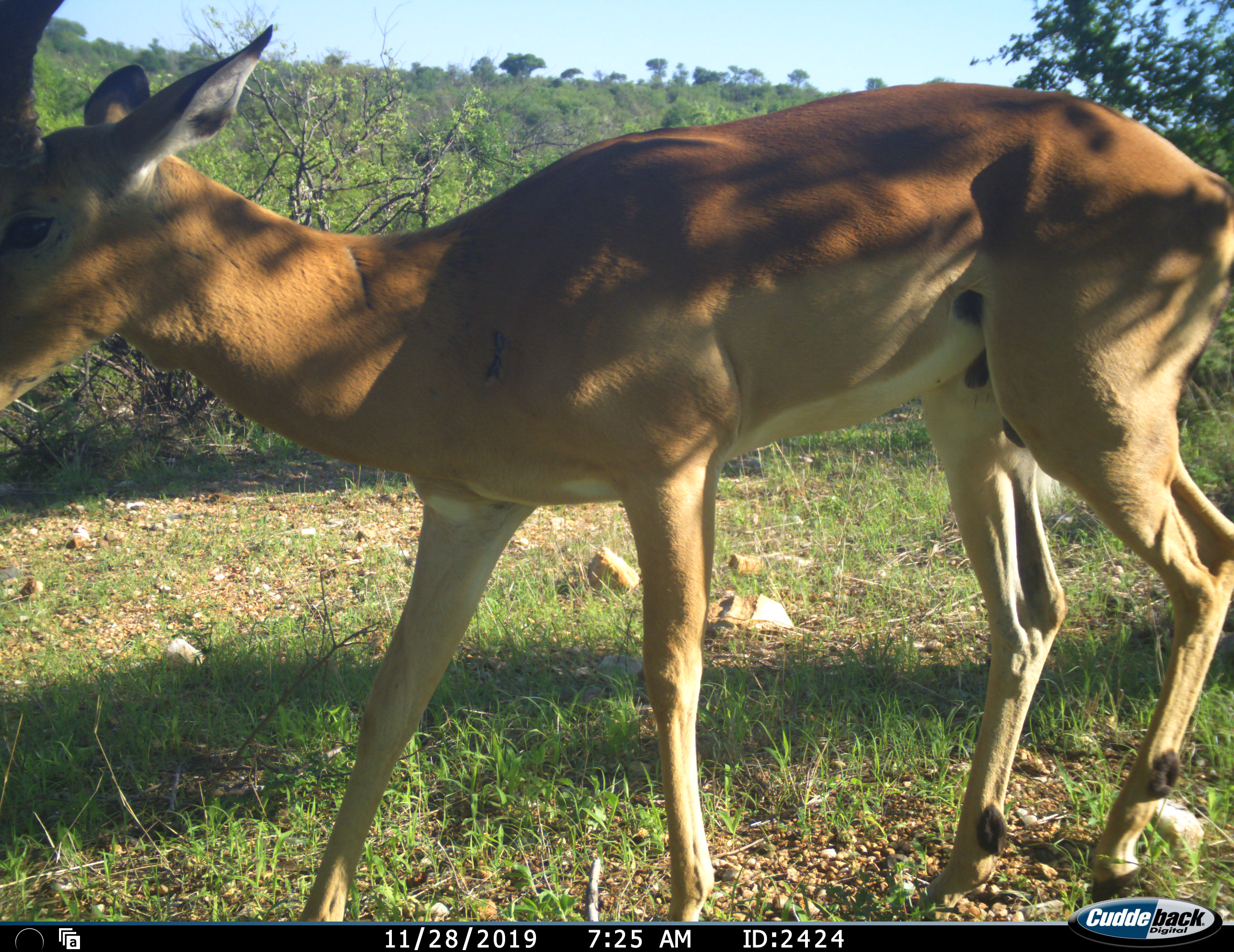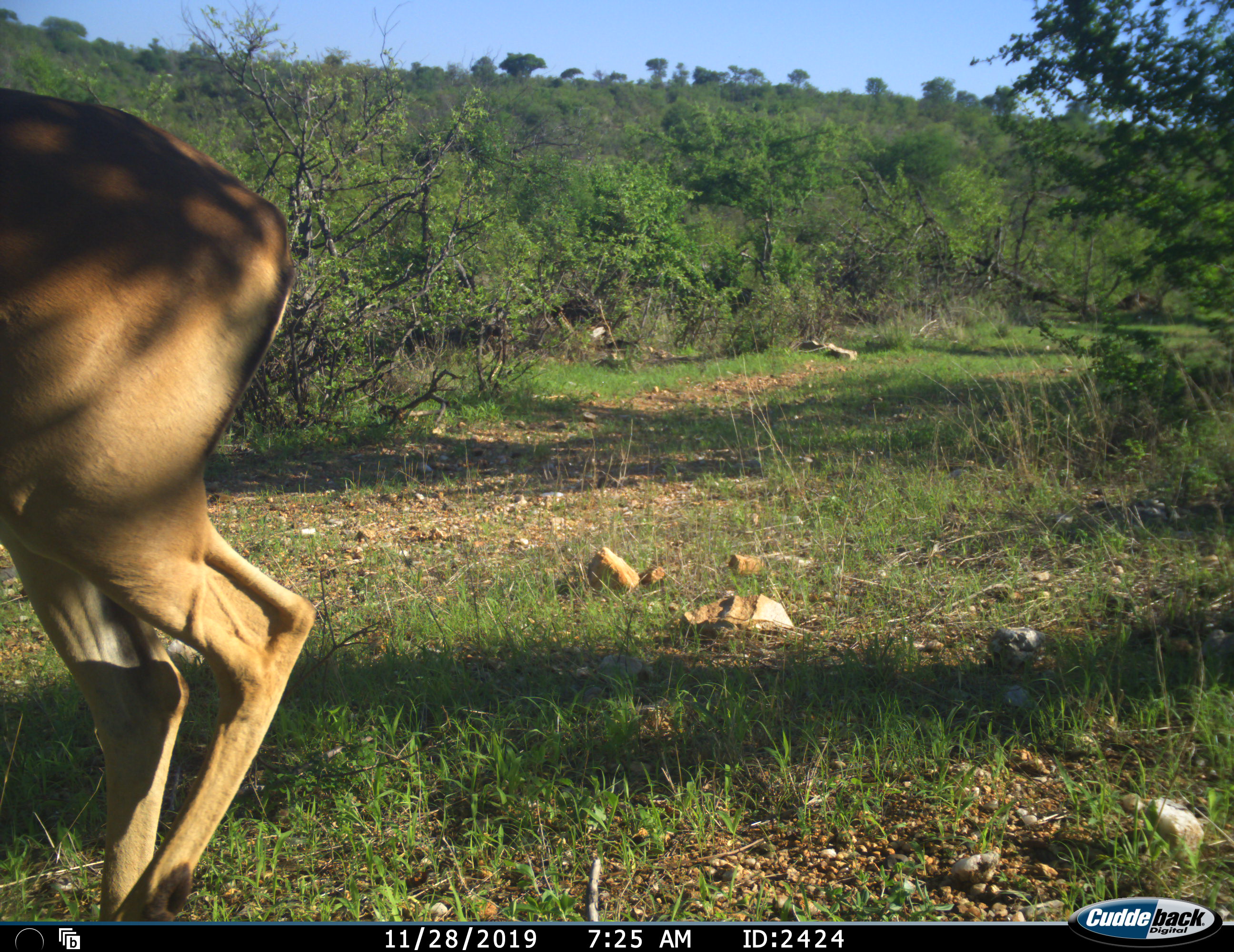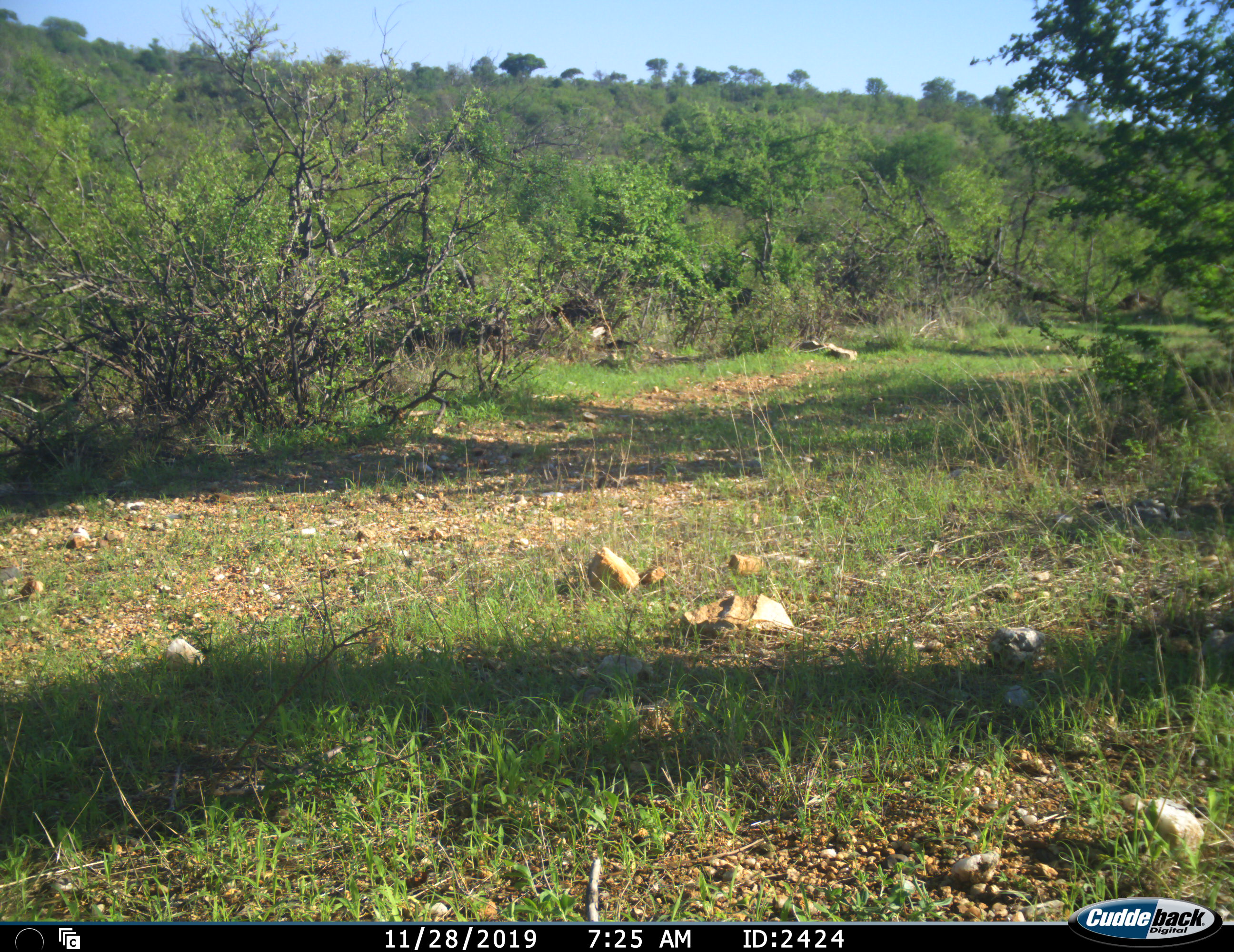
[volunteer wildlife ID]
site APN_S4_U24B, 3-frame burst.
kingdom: Animalia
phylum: Chordata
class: Mammalia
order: Artiodactyla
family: Bovidae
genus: Aepyceros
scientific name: Aepyceros melampus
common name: impala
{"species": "impala (Aepyceros melampus)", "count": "1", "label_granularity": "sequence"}